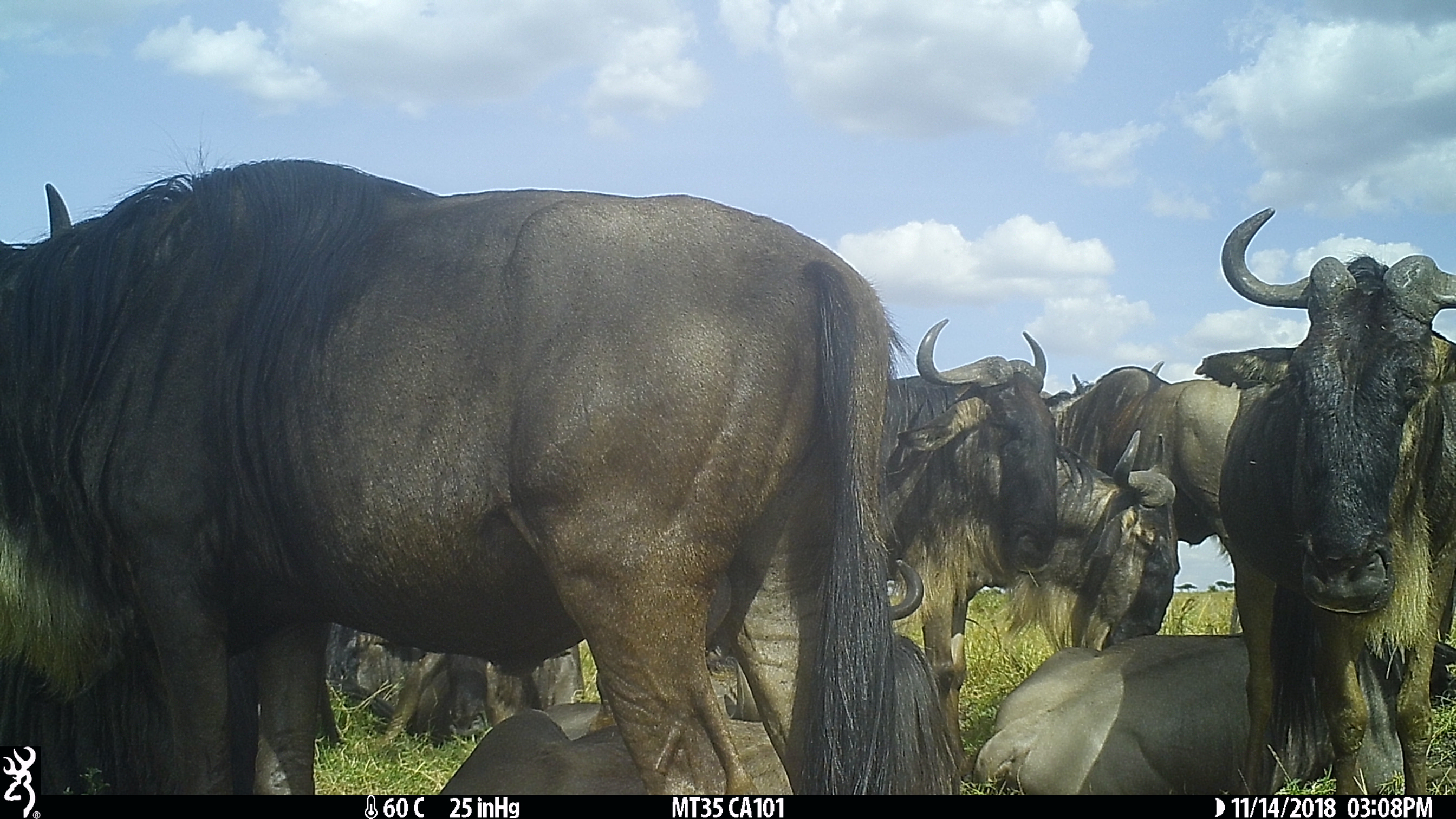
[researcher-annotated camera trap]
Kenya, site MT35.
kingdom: Animalia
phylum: Chordata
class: Mammalia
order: Artiodactyla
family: Bovidae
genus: Connochaetes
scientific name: Connochaetes taurinus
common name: blue wildebeest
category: wildebeest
Wildebeest (blue wildebeest) (Connochaetes taurinus).